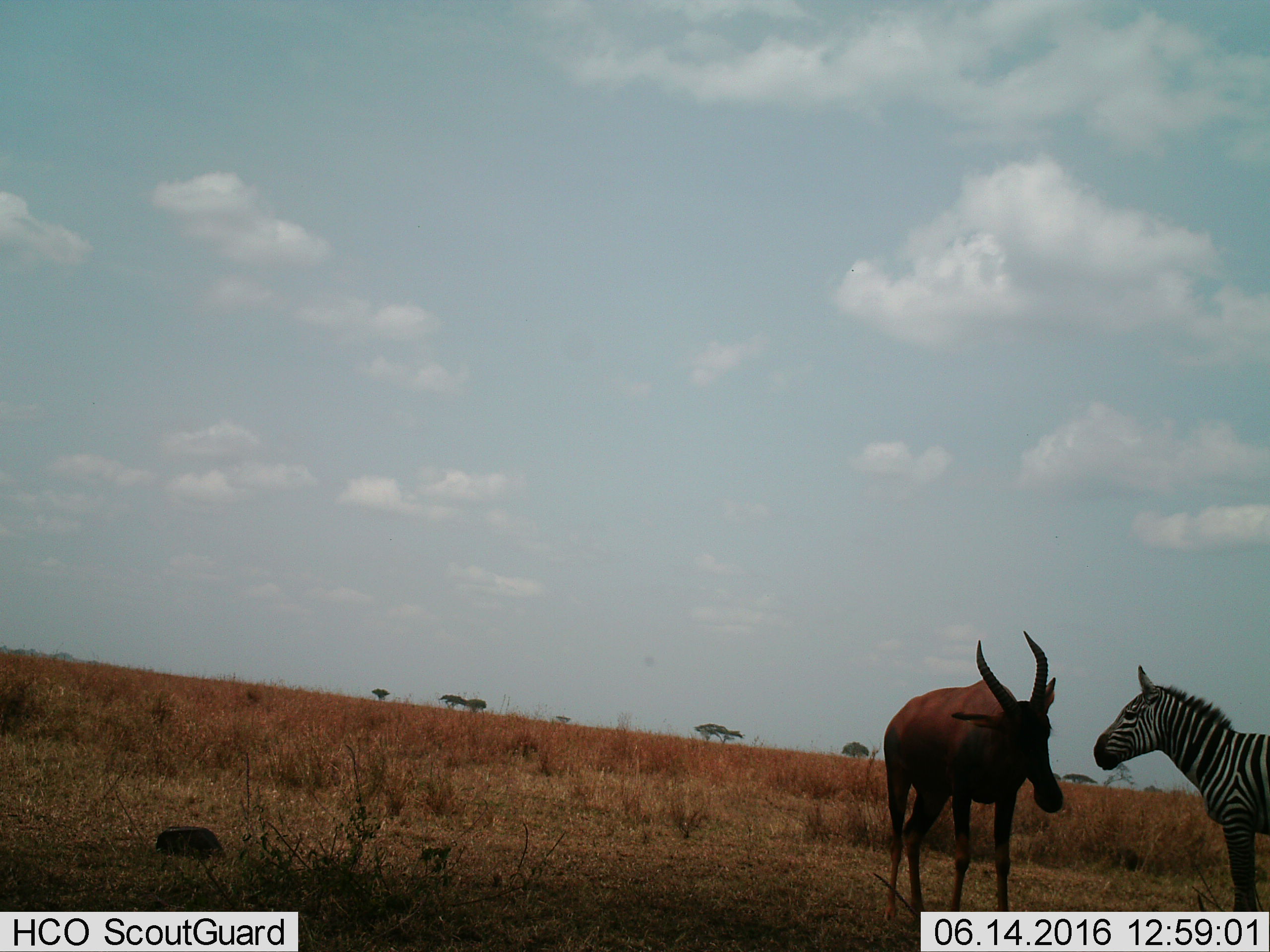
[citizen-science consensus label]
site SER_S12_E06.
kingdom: Animalia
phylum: Chordata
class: Mammalia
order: Artiodactyla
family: Bovidae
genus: Damaliscus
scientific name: Damaliscus lunatus jimela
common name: topi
Topi (Damaliscus lunatus jimela), count 1. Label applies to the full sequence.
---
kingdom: Animalia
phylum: Chordata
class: Mammalia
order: Perissodactyla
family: Equidae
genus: Equus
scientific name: Equus quagga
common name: plains zebra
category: zebraplains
Zebraplains (plains zebra) (Equus quagga), count 1. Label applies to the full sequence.